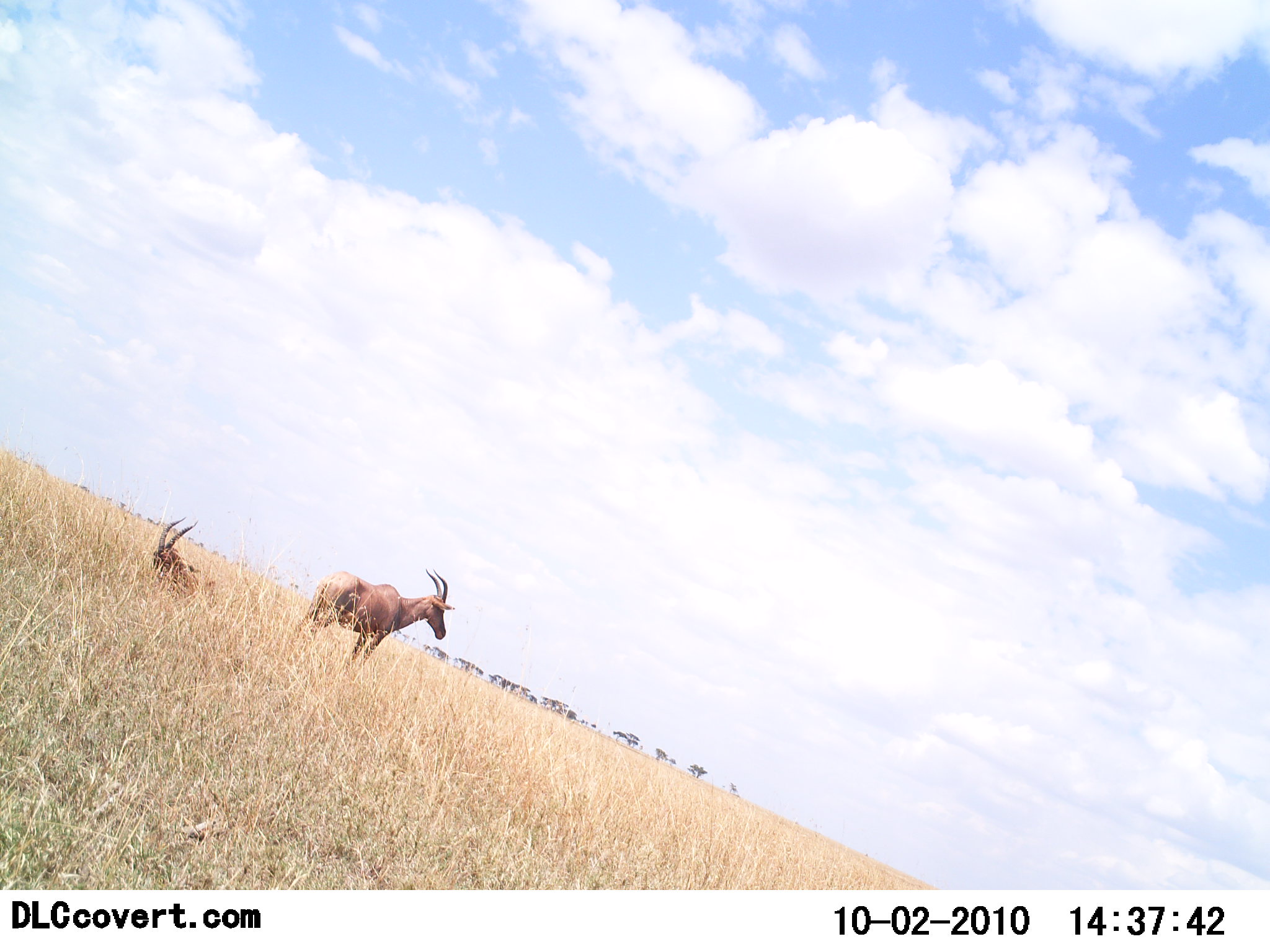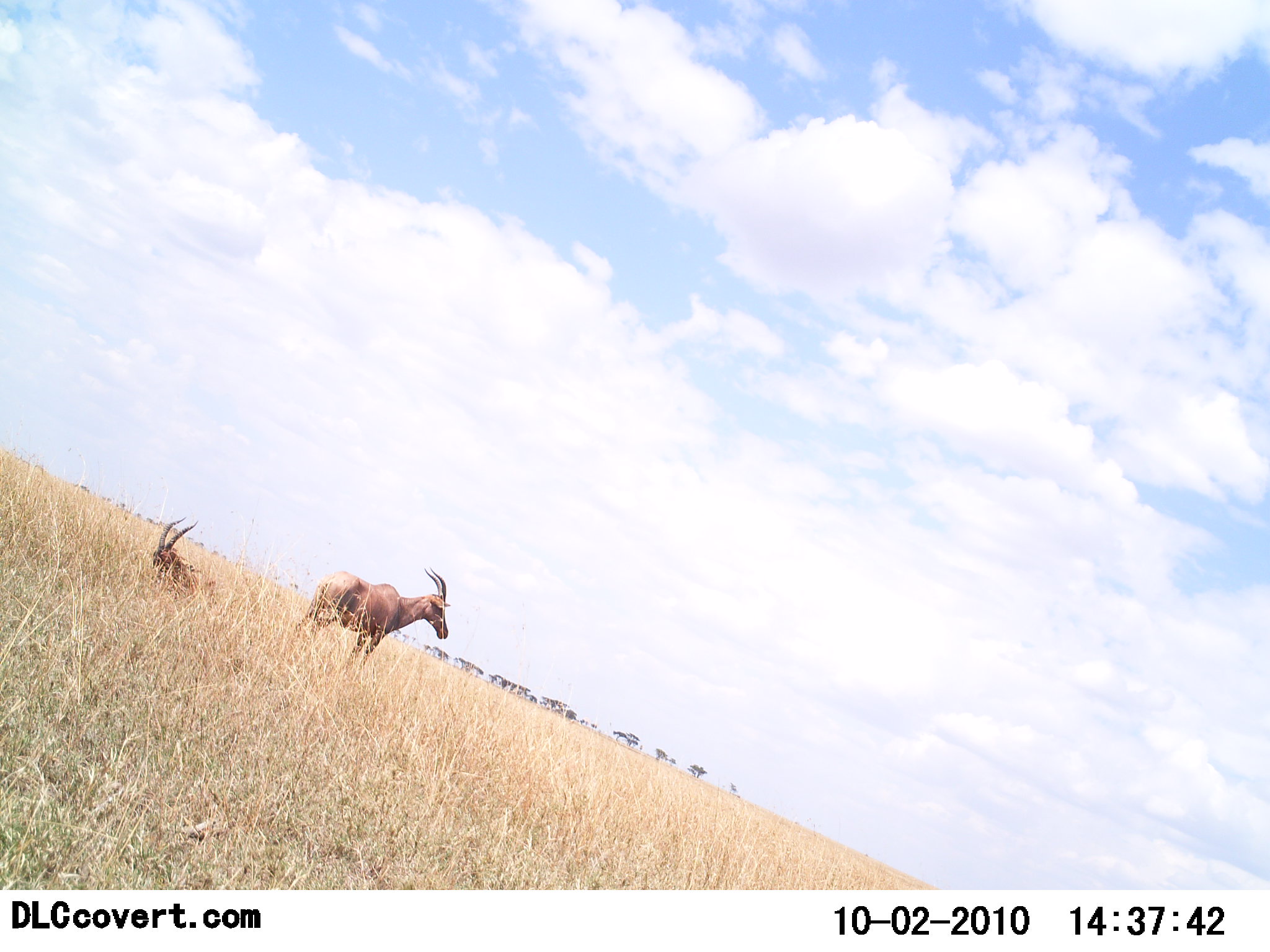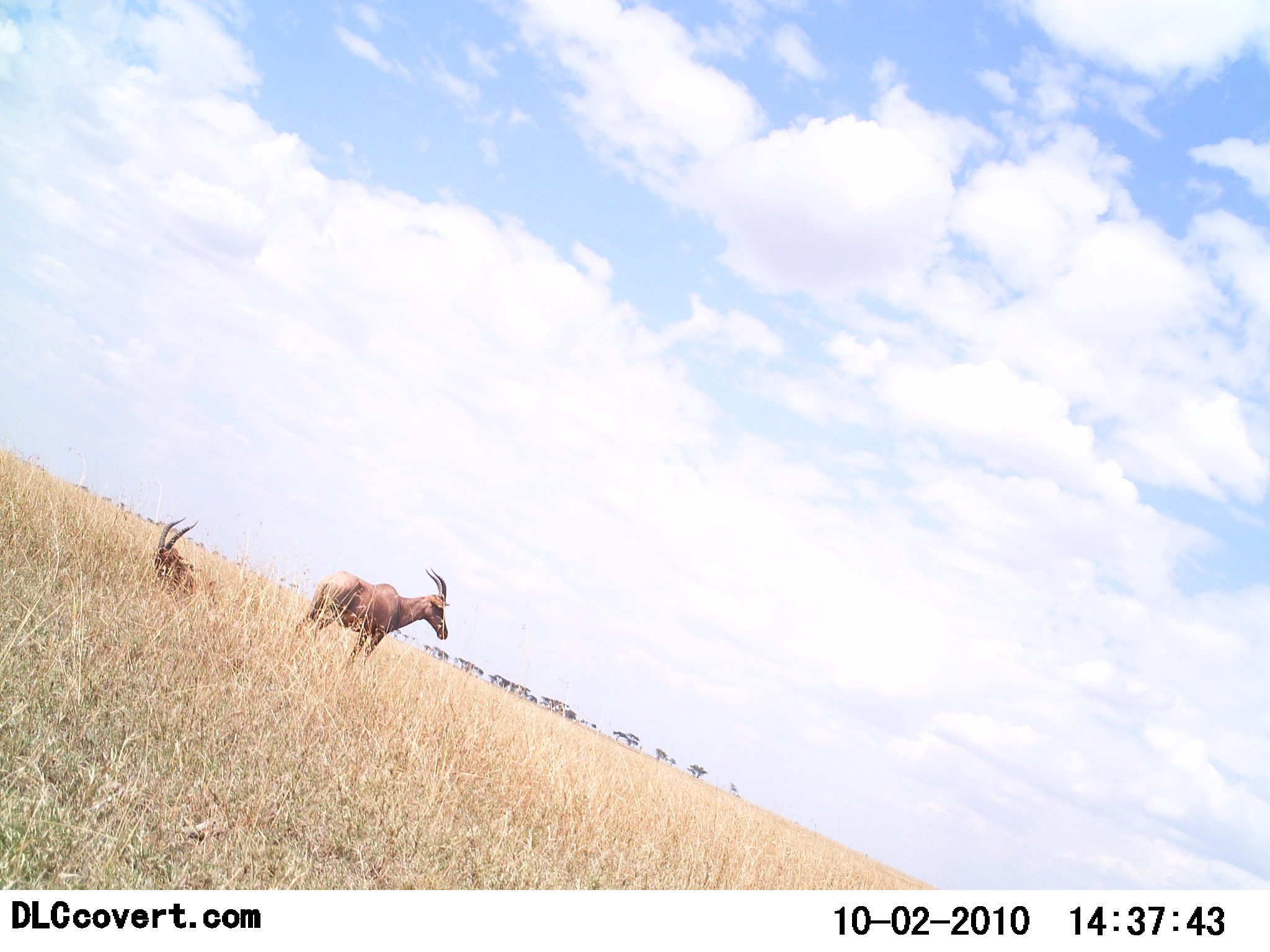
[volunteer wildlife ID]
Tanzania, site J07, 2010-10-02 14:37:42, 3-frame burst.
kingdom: Animalia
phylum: Chordata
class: Mammalia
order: Artiodactyla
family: Bovidae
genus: Damaliscus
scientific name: Damaliscus lunatus jimela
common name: topi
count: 2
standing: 93%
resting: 93%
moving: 0%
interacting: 0%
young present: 0%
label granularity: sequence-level